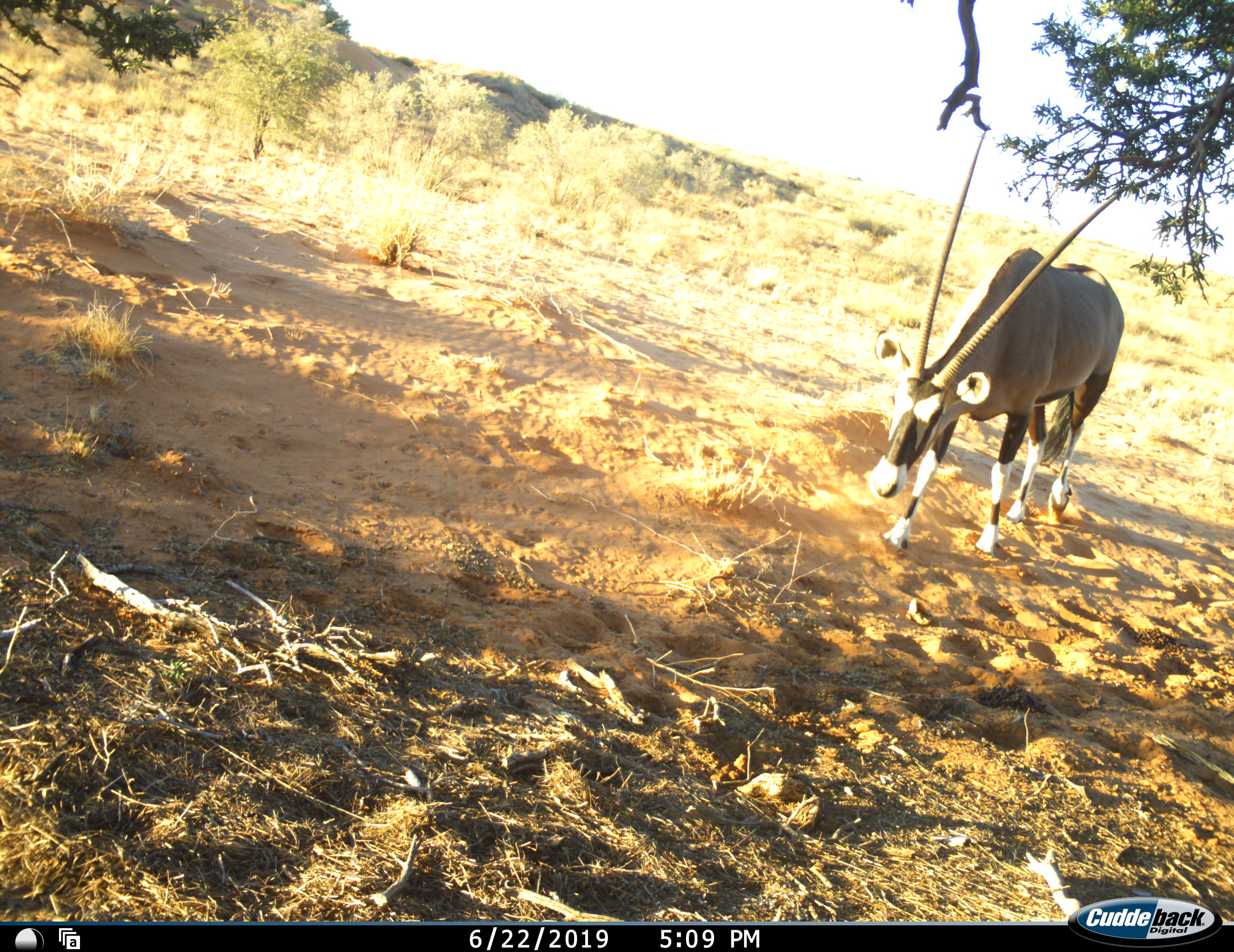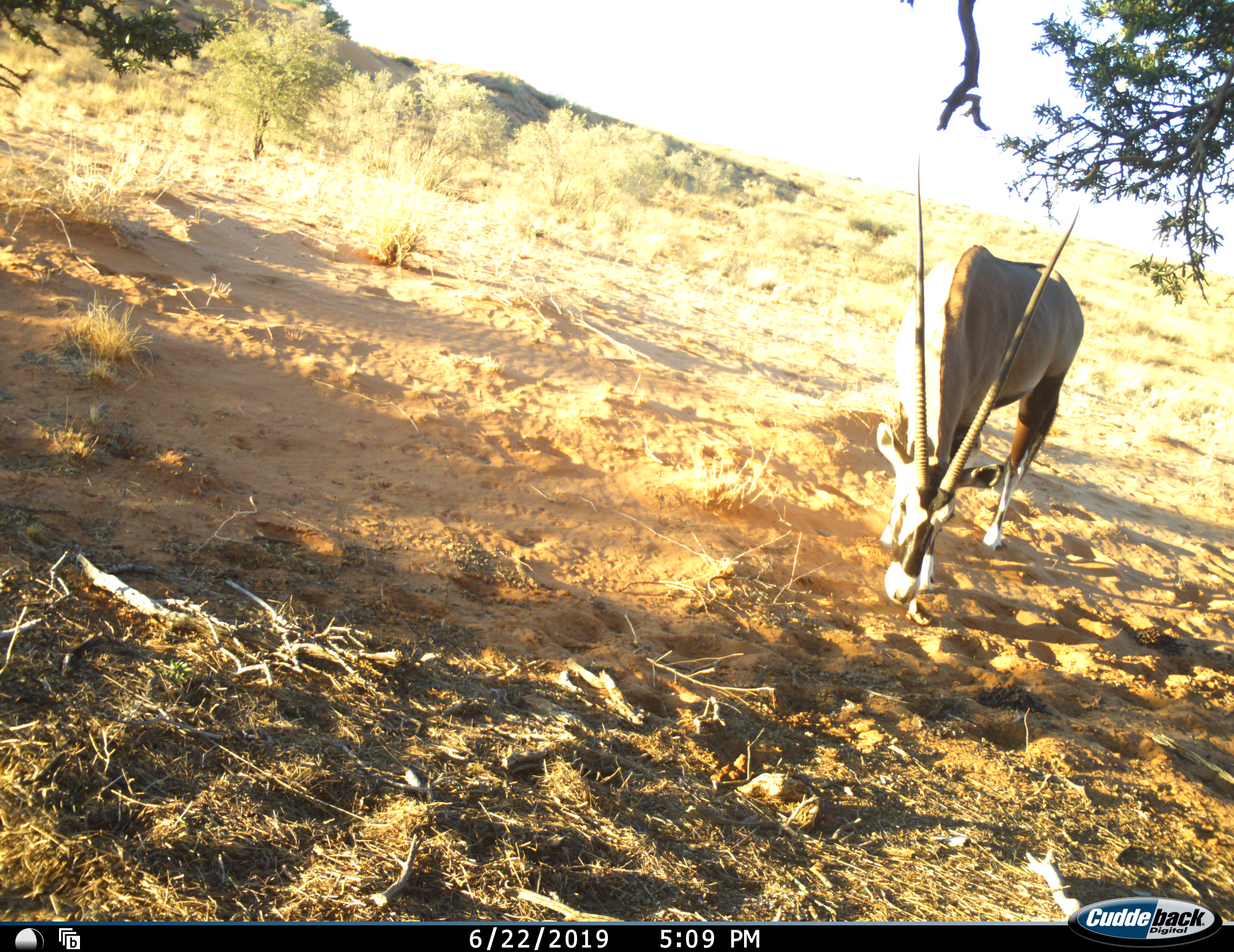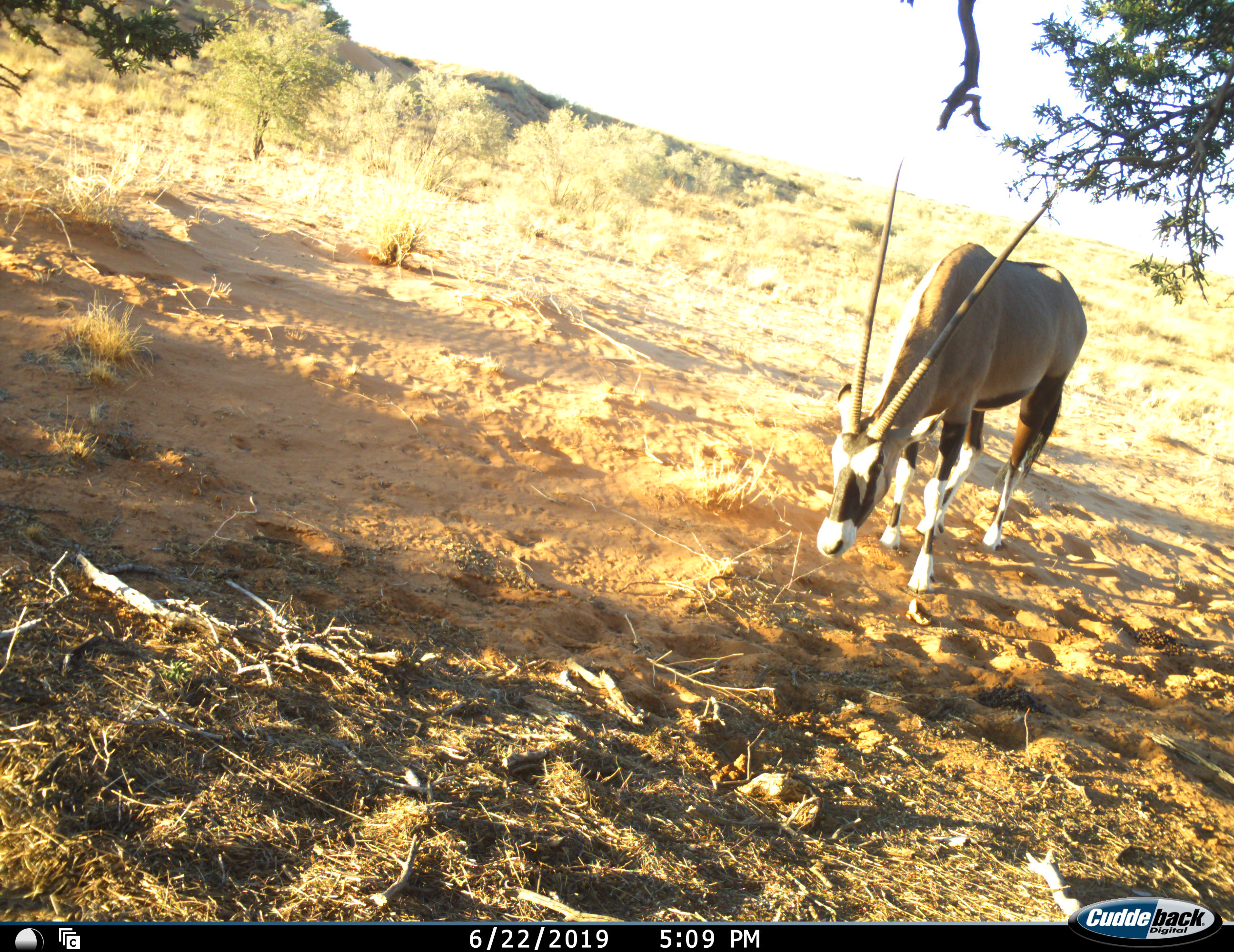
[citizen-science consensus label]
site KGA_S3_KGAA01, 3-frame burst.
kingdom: Animalia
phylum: Chordata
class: Mammalia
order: Artiodactyla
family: Bovidae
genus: Oryx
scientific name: Oryx gazella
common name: gemsbok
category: oryx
Oryx (gemsbok) (Oryx gazella), count 1. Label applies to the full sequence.